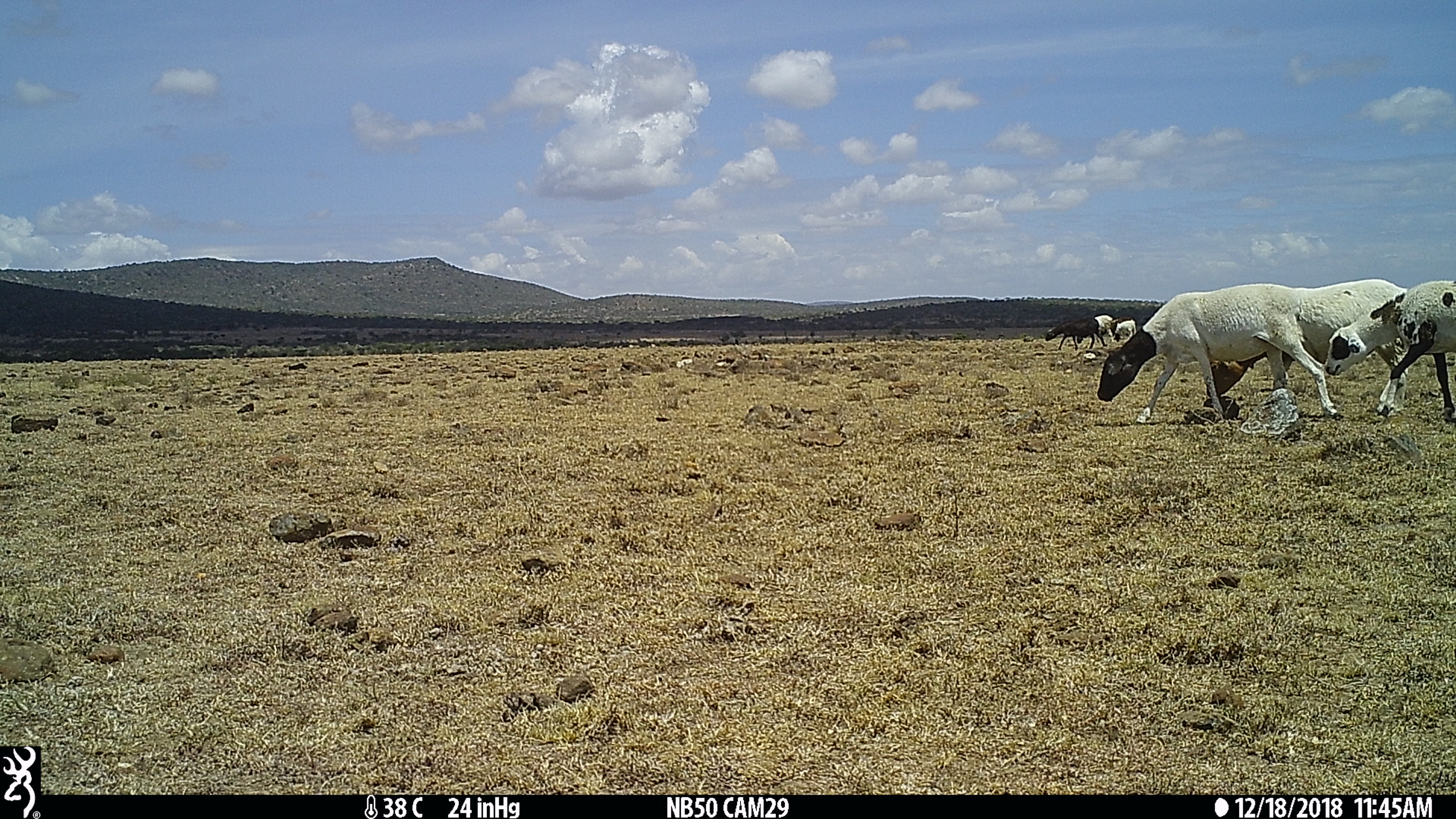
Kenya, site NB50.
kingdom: Animalia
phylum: Chordata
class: Mammalia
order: Artiodactyla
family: Bovidae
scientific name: Bovidae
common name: sheep or goat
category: shoat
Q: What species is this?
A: Shoat (sheep or goat) (Bovidae).